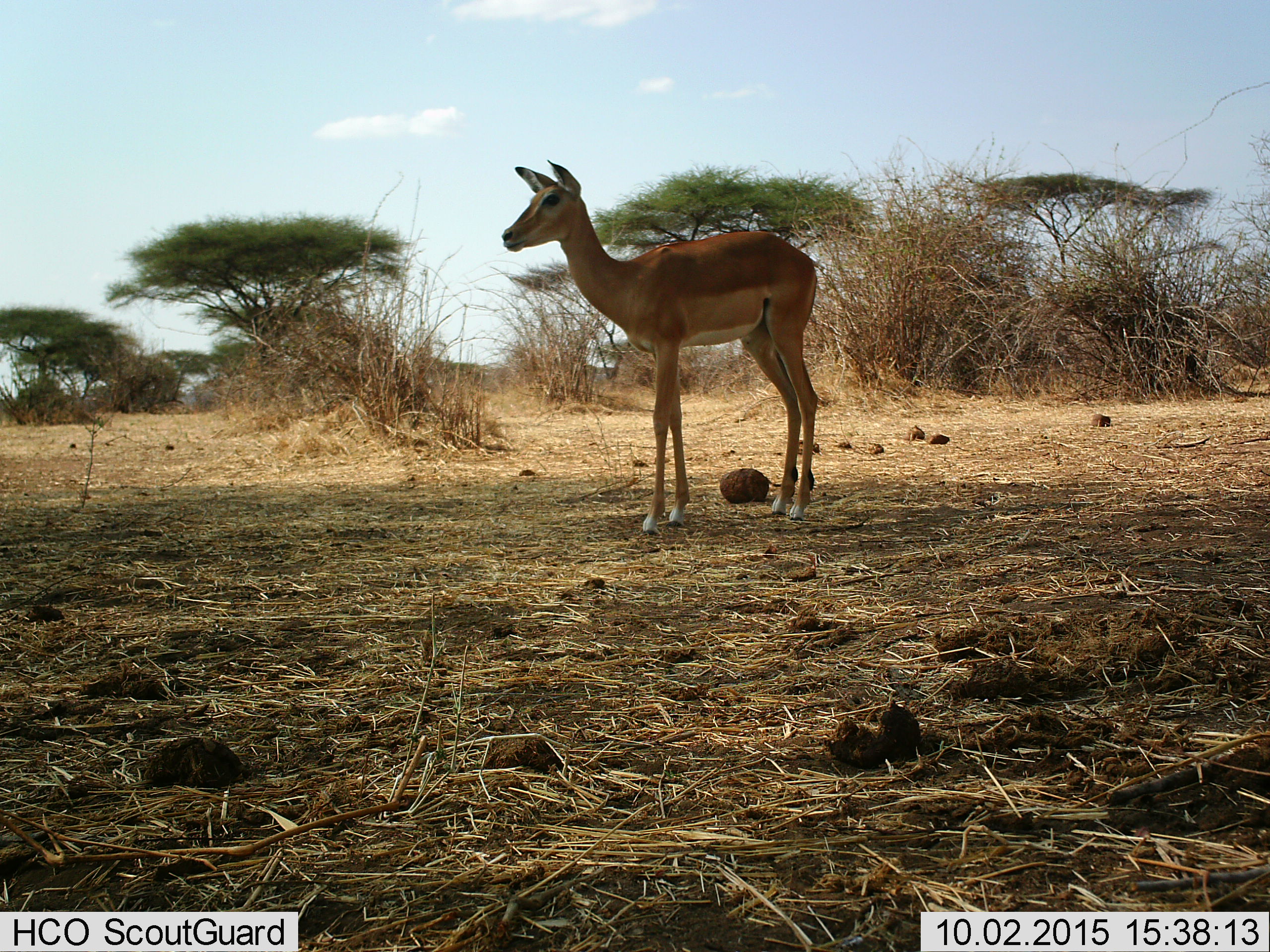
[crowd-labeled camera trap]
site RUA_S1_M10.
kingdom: Animalia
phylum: Chordata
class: Mammalia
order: Artiodactyla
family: Bovidae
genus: Aepyceros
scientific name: Aepyceros melampus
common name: impala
Impala (Aepyceros melampus), count 1. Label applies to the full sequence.